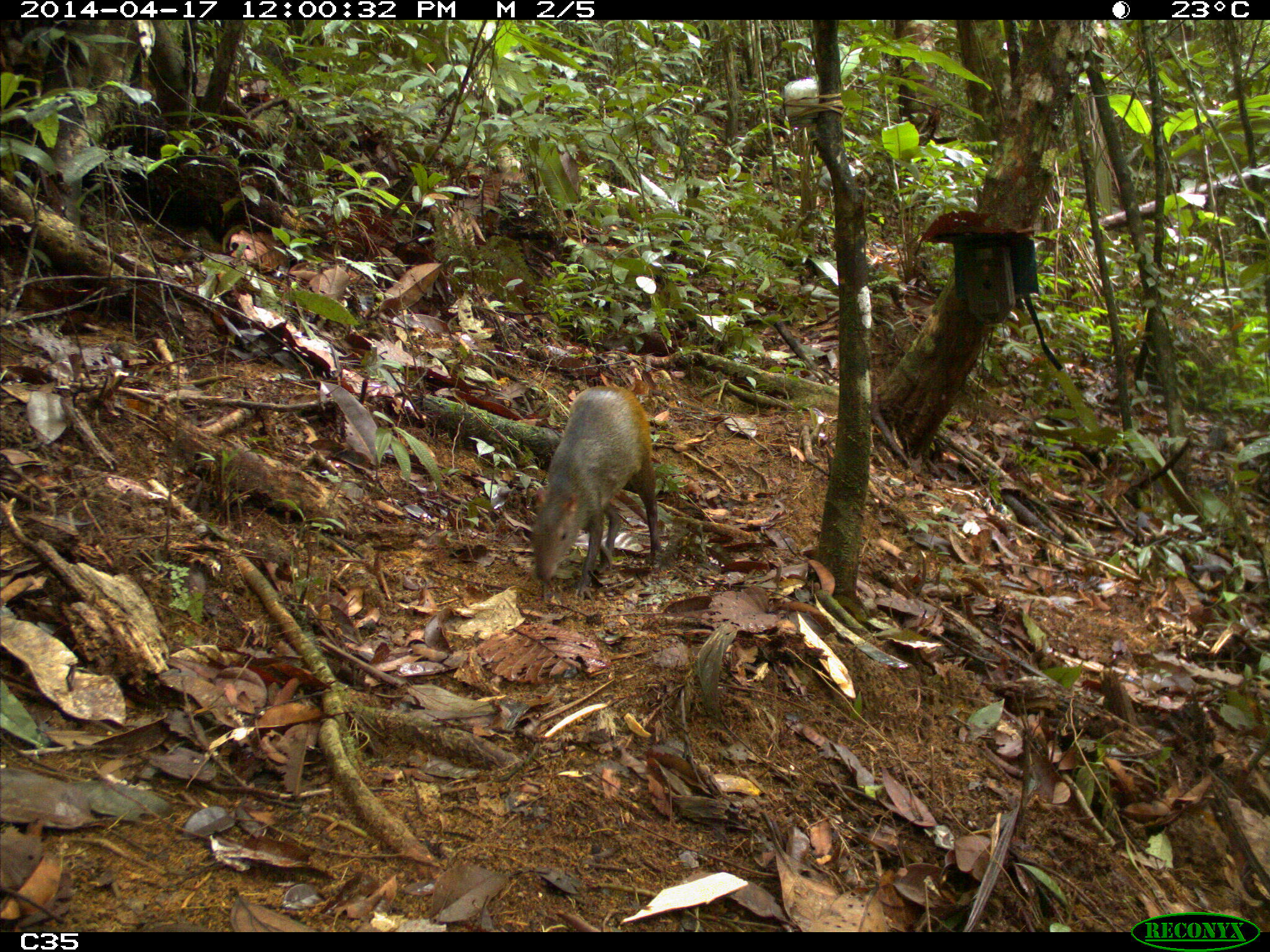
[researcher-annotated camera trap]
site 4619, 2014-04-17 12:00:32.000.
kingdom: Animalia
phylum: Chordata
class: Mammalia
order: Rodentia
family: Dasyproctidae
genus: Dasyprocta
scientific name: Dasyprocta leporina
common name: red-rumped agouti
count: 1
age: adult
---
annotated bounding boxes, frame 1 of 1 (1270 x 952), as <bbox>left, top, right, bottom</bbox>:
dasyprocta leporina: <bbox>529, 384, 661, 601</bbox>